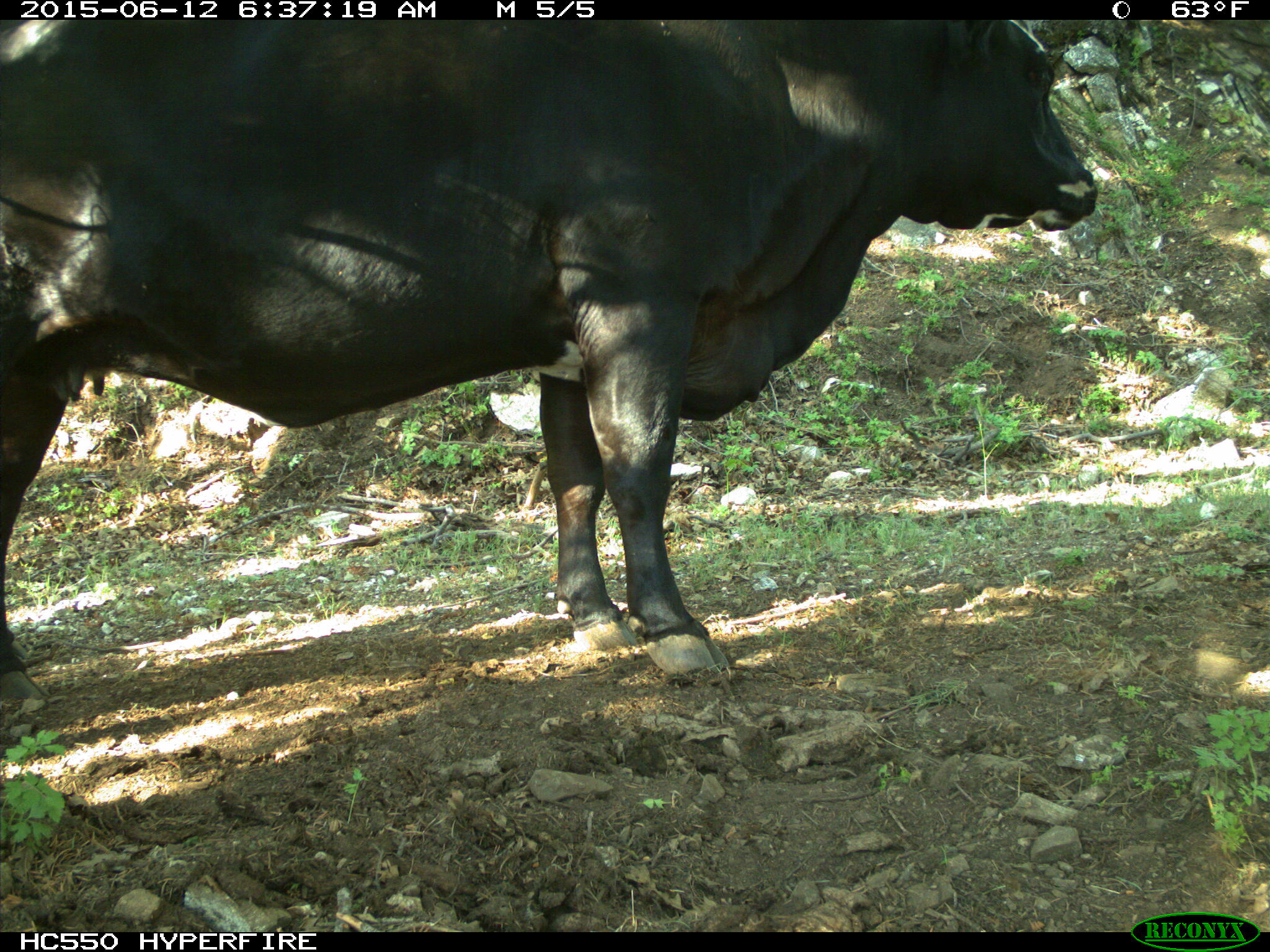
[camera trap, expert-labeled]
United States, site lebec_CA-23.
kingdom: Animalia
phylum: Chordata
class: Mammalia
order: Artiodactyla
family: Bovidae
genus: Bos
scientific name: Bos taurus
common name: domestic cow